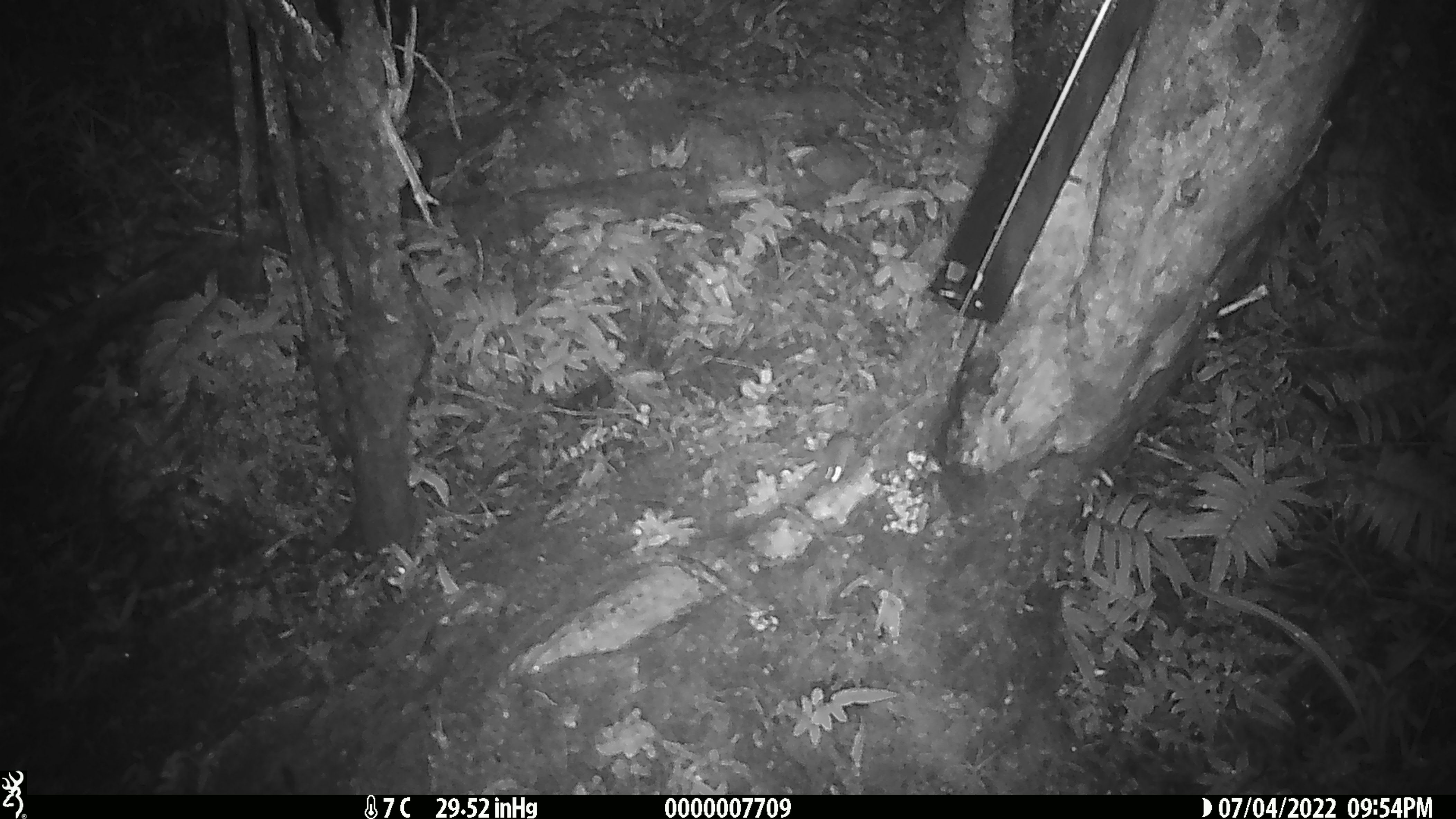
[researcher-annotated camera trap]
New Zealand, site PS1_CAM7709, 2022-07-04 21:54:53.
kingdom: Animalia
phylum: Chordata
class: Mammalia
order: Rodentia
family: Muridae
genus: Mus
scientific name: Mus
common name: mouse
Mouse (Mus).